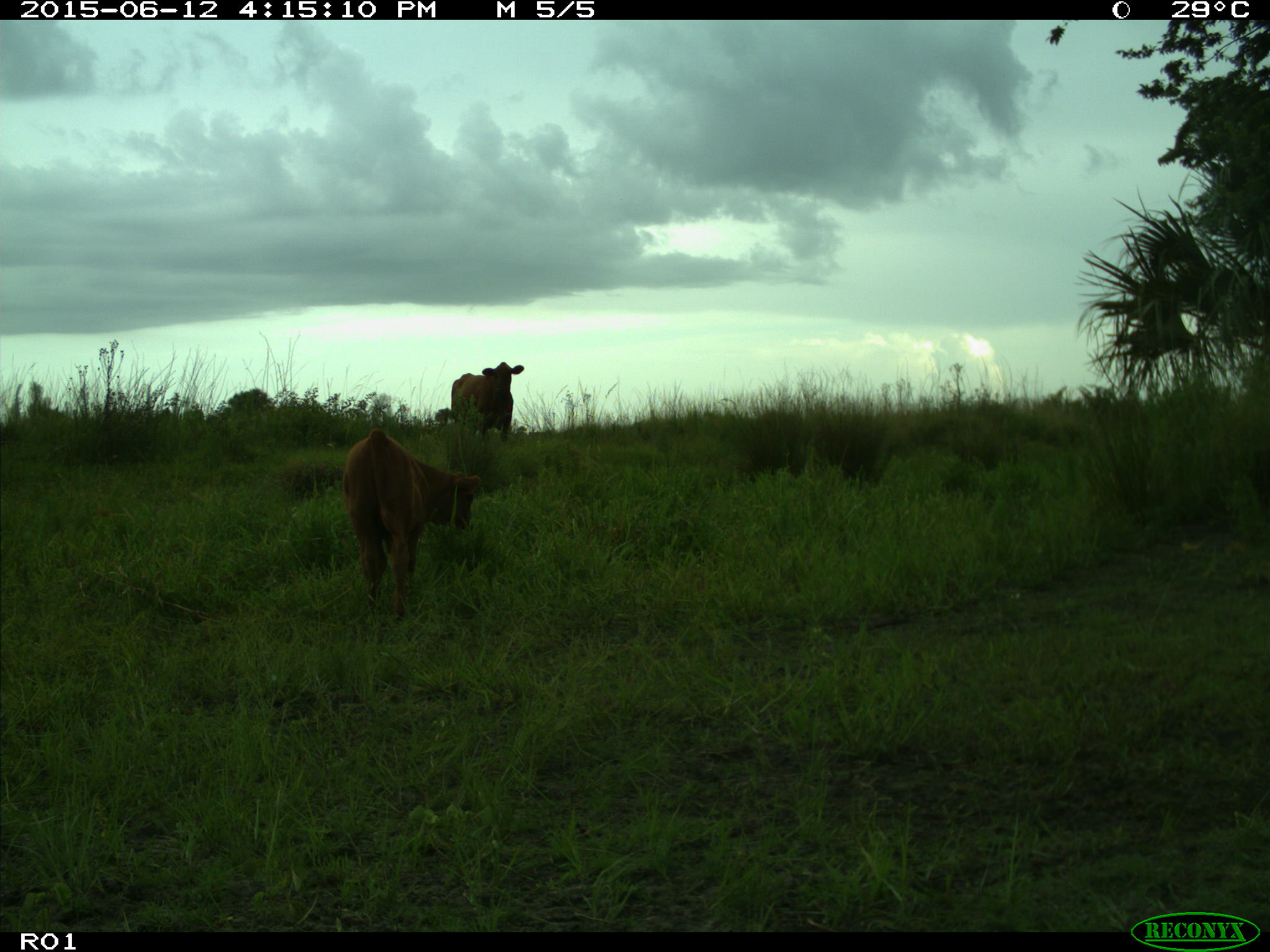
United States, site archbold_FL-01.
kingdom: Animalia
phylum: Chordata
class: Mammalia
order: Artiodactyla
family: Bovidae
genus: Bos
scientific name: Bos taurus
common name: domestic cow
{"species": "Bos taurus (domestic cow)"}